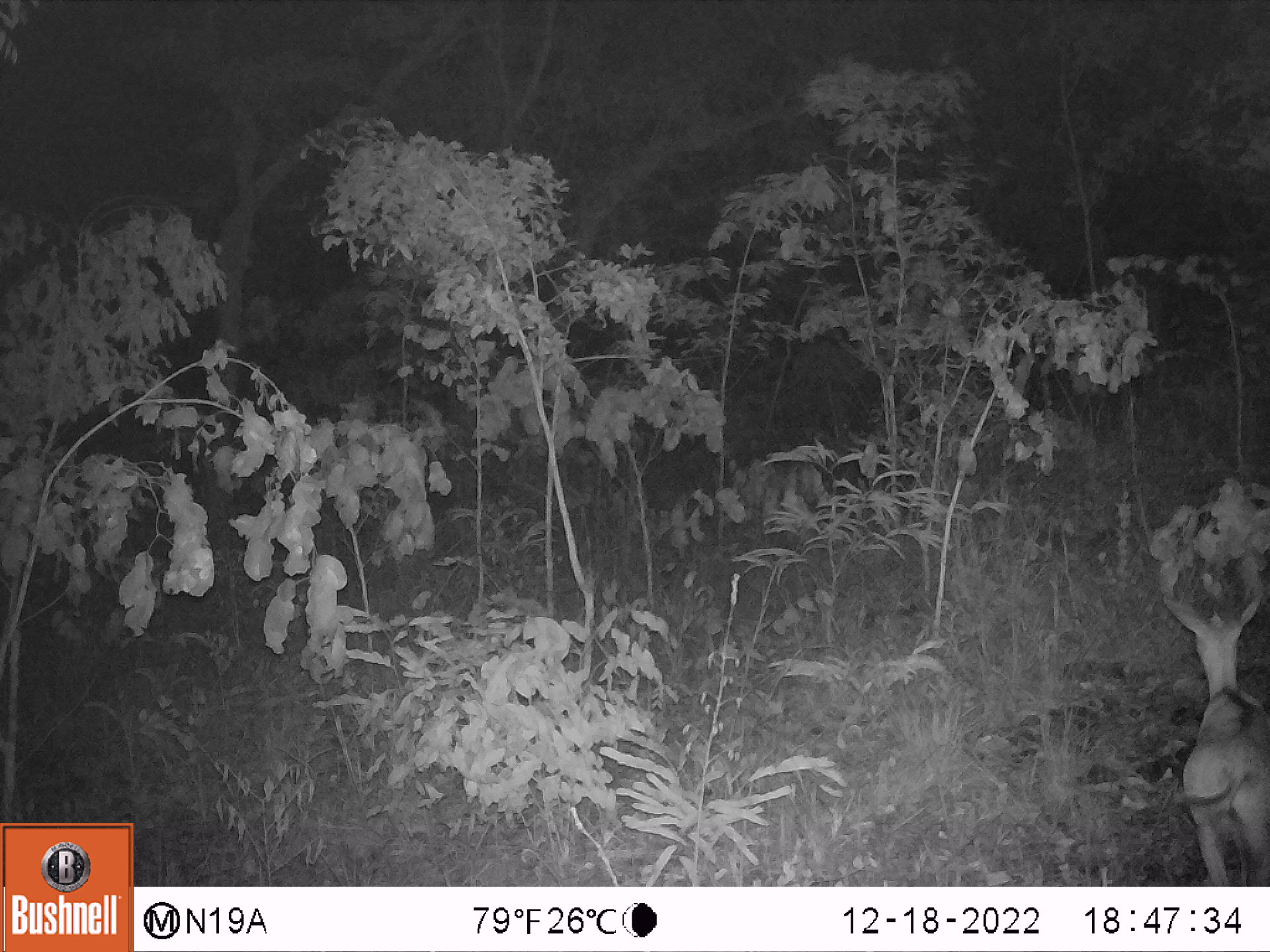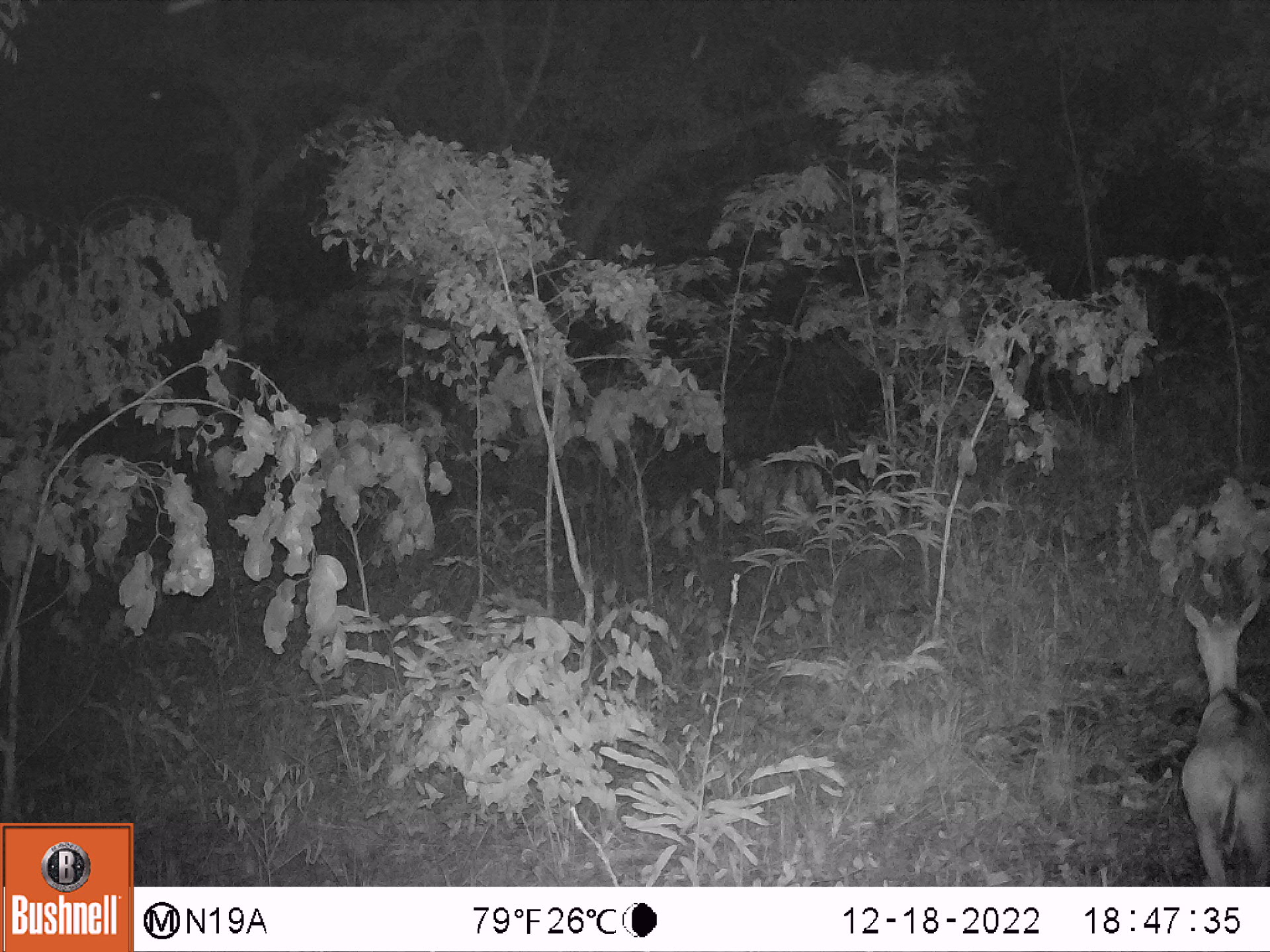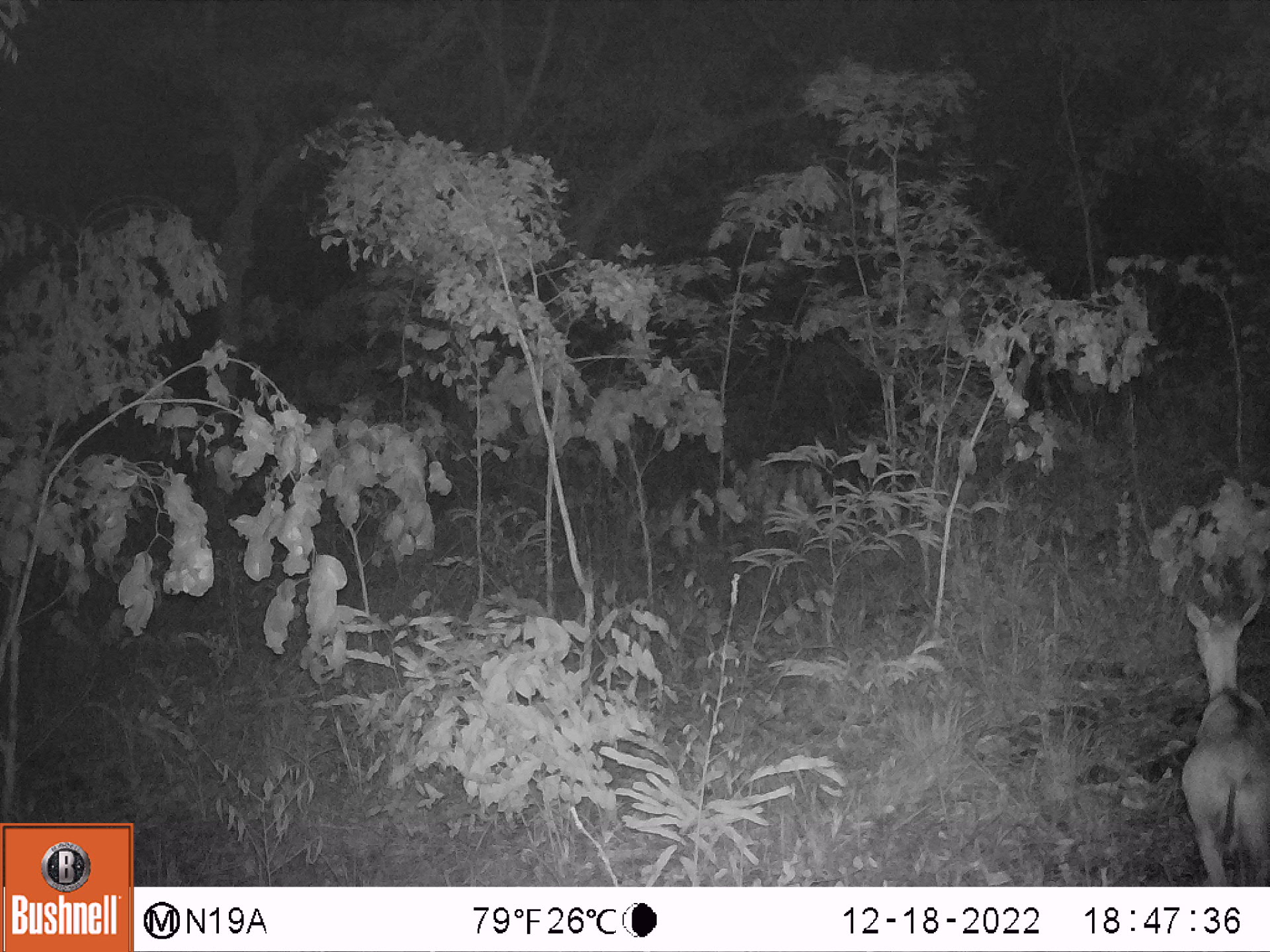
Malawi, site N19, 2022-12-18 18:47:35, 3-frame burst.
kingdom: Animalia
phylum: Chordata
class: Mammalia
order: Artiodactyla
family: Bovidae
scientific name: Antilopinae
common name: small antelope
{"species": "small antelope (Antilopinae)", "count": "1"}